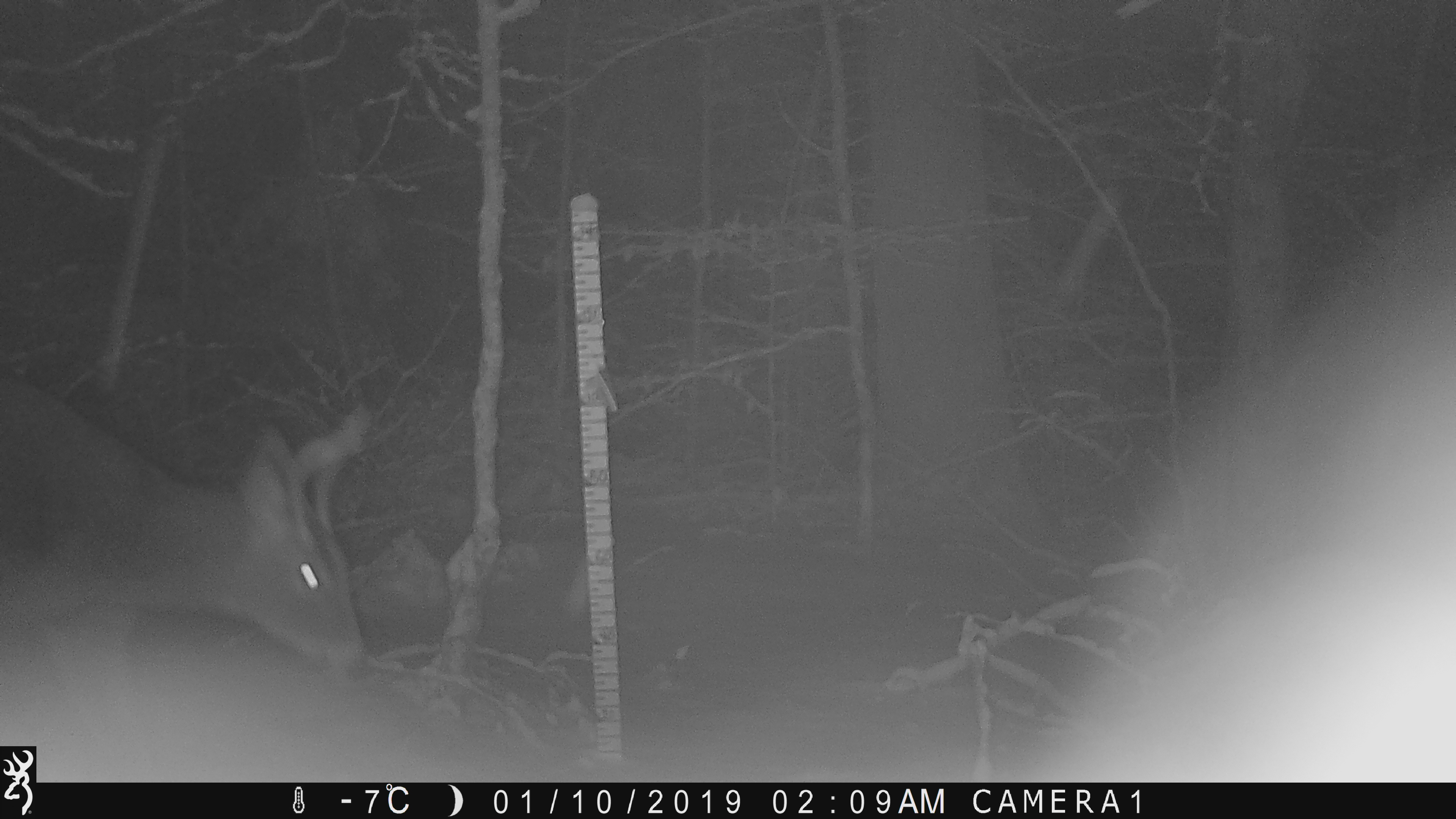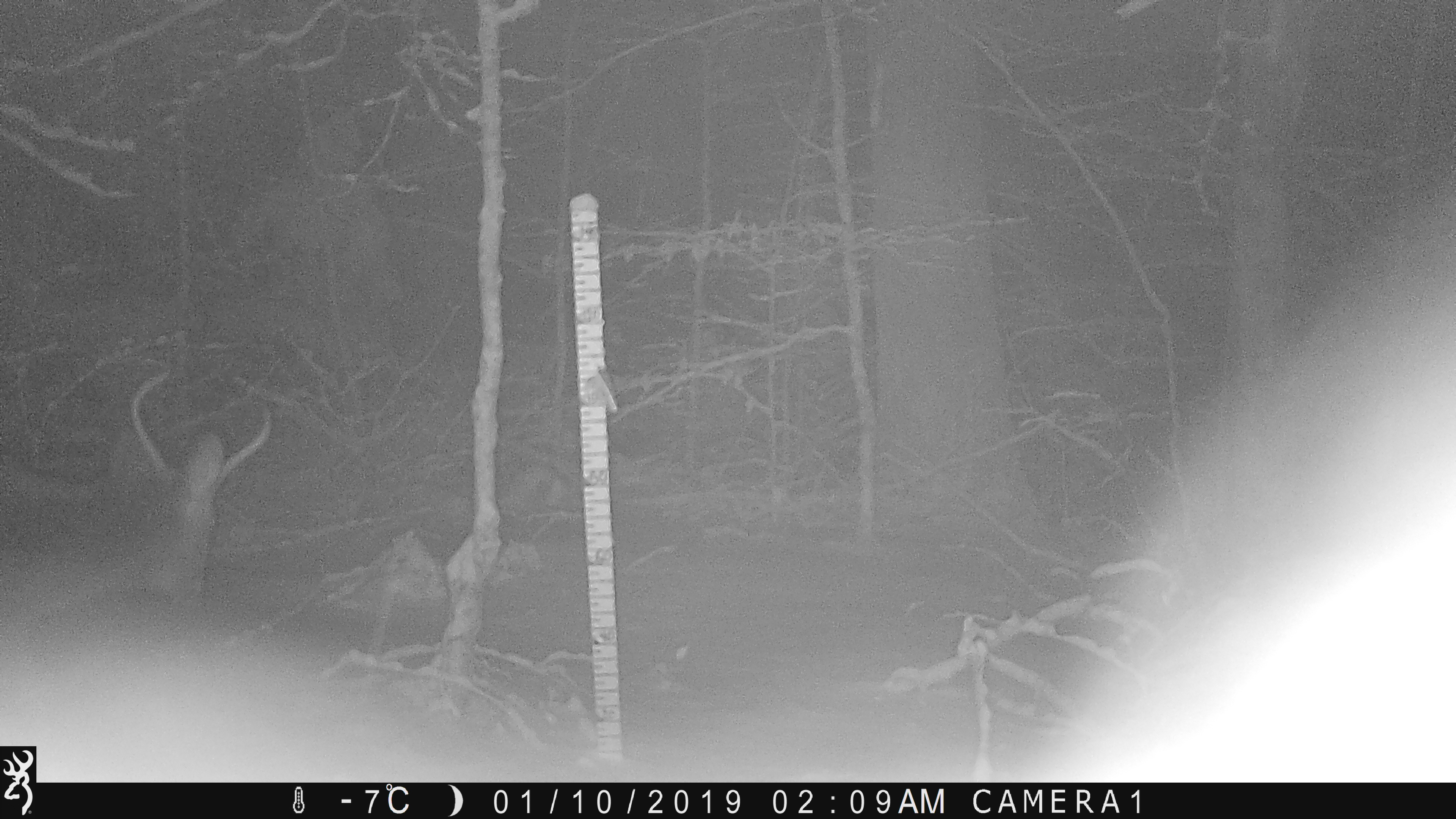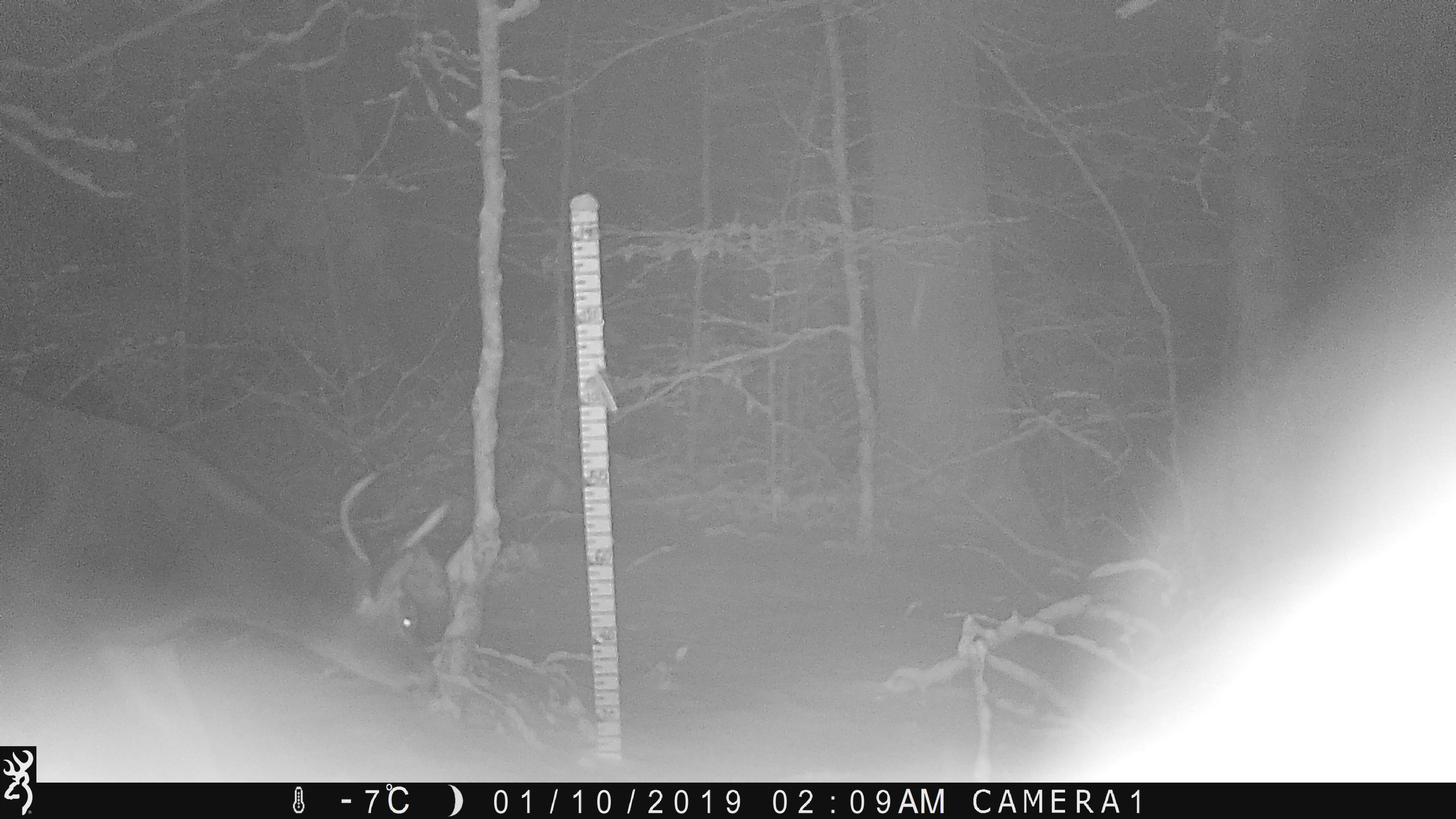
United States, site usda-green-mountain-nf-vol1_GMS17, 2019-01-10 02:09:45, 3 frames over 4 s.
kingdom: Animalia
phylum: Chordata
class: Mammalia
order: Artiodactyla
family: Cervidae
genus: Odocoileus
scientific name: Odocoileus virginianus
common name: white-tailed deer